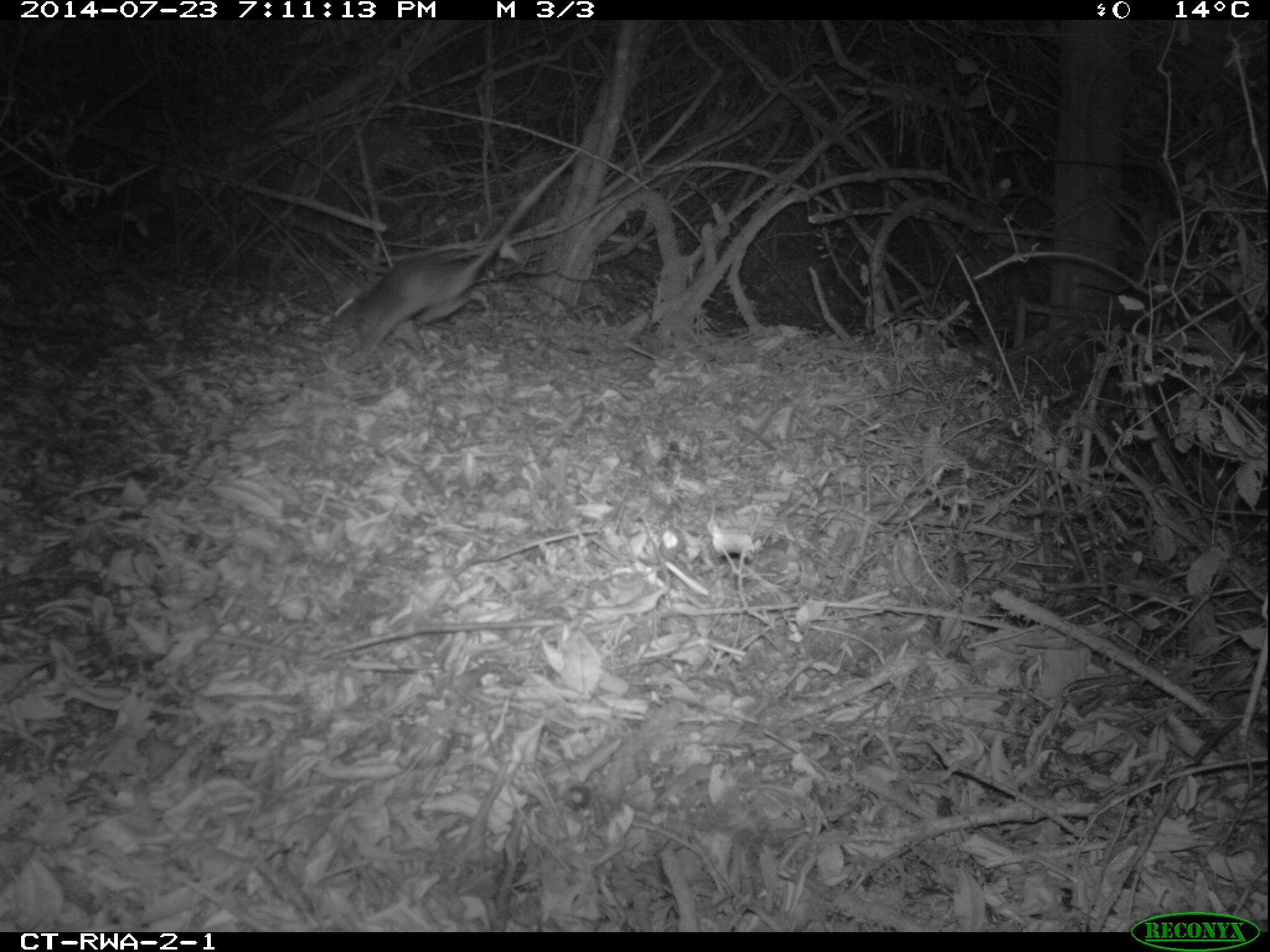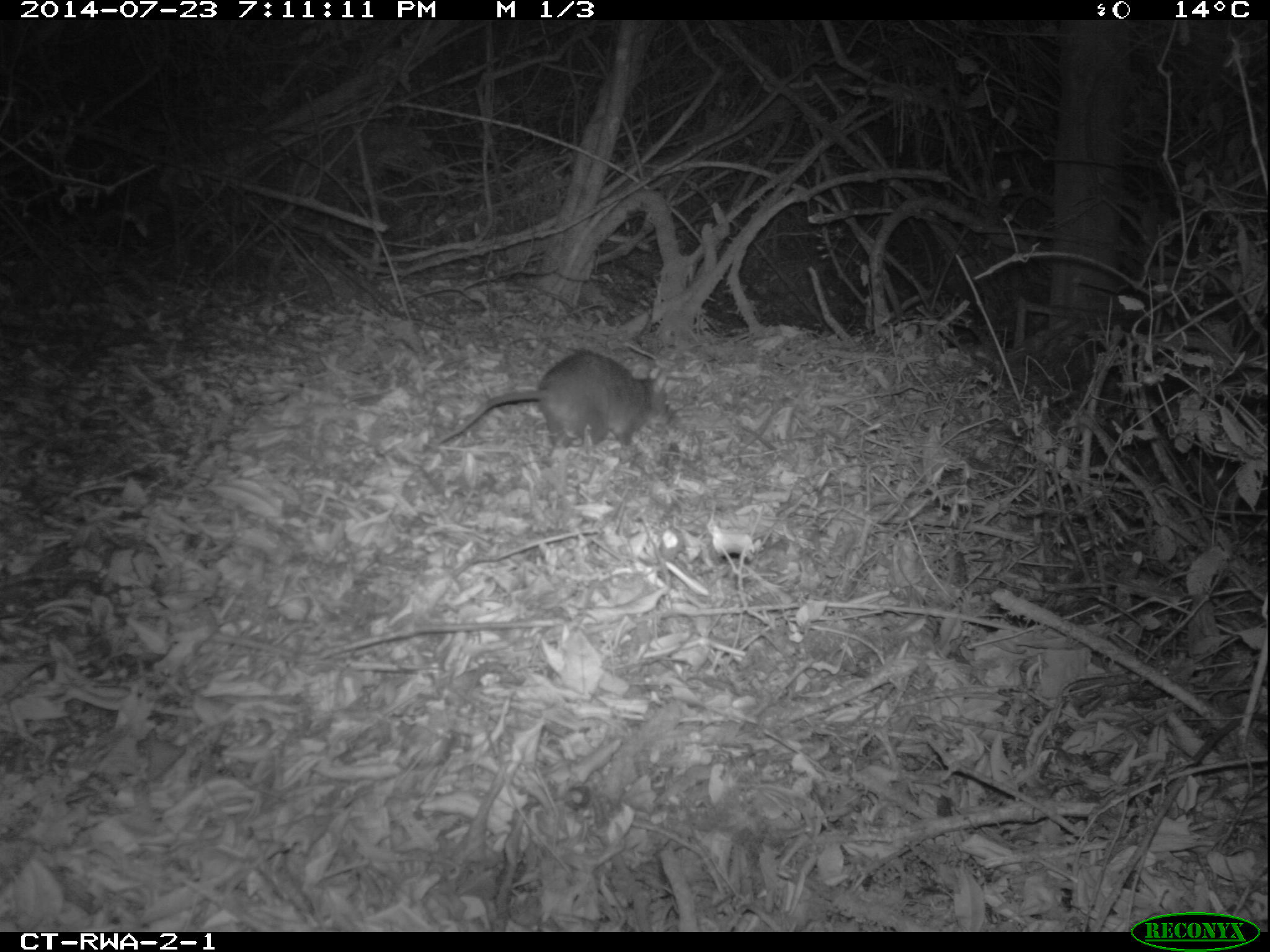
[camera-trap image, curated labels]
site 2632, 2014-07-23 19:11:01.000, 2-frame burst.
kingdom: Animalia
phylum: Chordata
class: Mammalia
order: Rodentia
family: Nesomyidae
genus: Cricetomys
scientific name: Cricetomys gambianus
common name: african giant pouched rat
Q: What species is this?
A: Cricetomys gambianus (african giant pouched rat).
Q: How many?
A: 1.